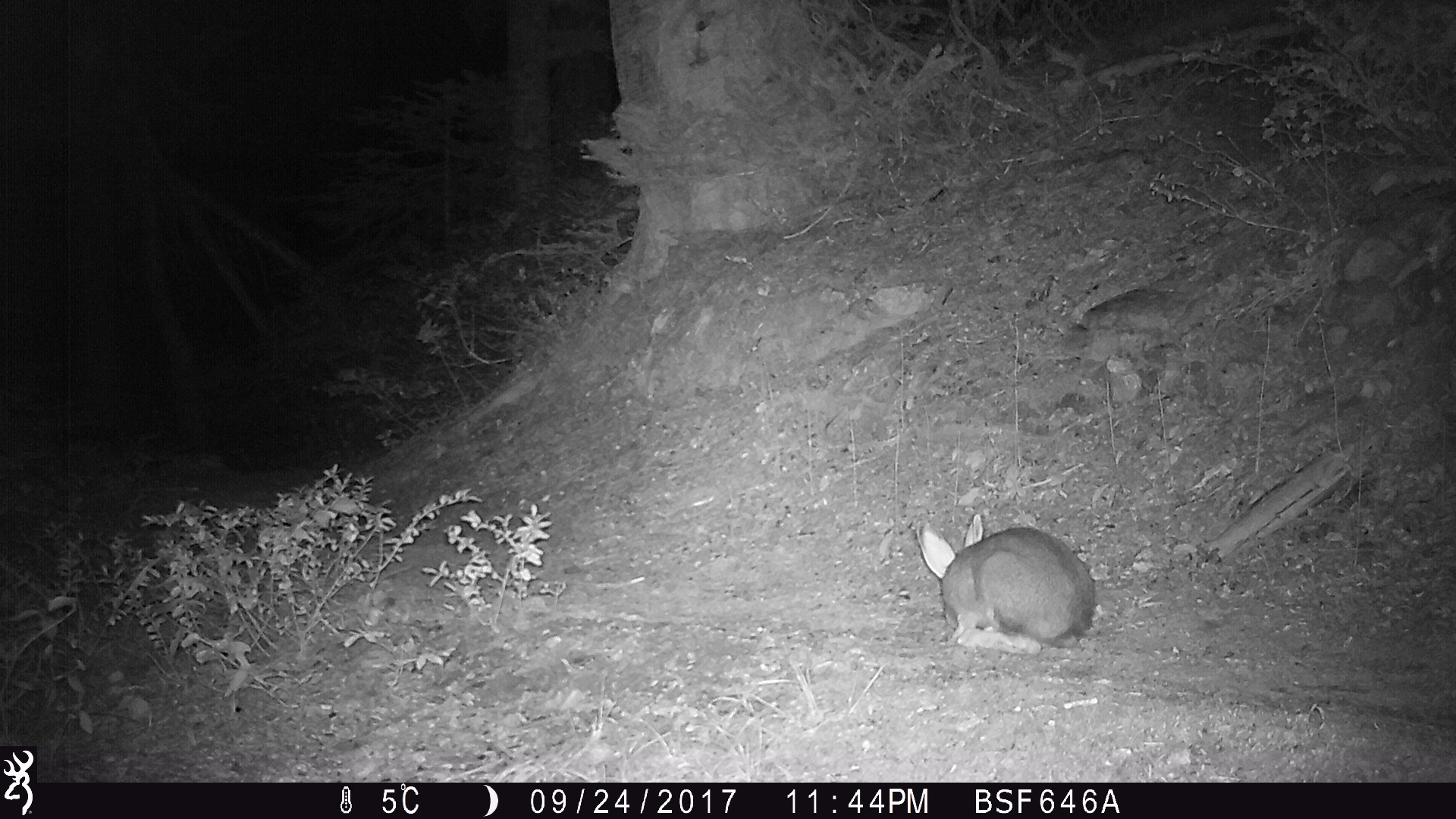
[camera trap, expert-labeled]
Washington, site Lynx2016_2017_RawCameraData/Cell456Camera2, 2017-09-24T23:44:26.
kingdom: Animalia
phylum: Chordata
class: Mammalia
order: Lagomorpha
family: Leporidae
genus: Lepus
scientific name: Lepus americanus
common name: snowshoe hare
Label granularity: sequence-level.